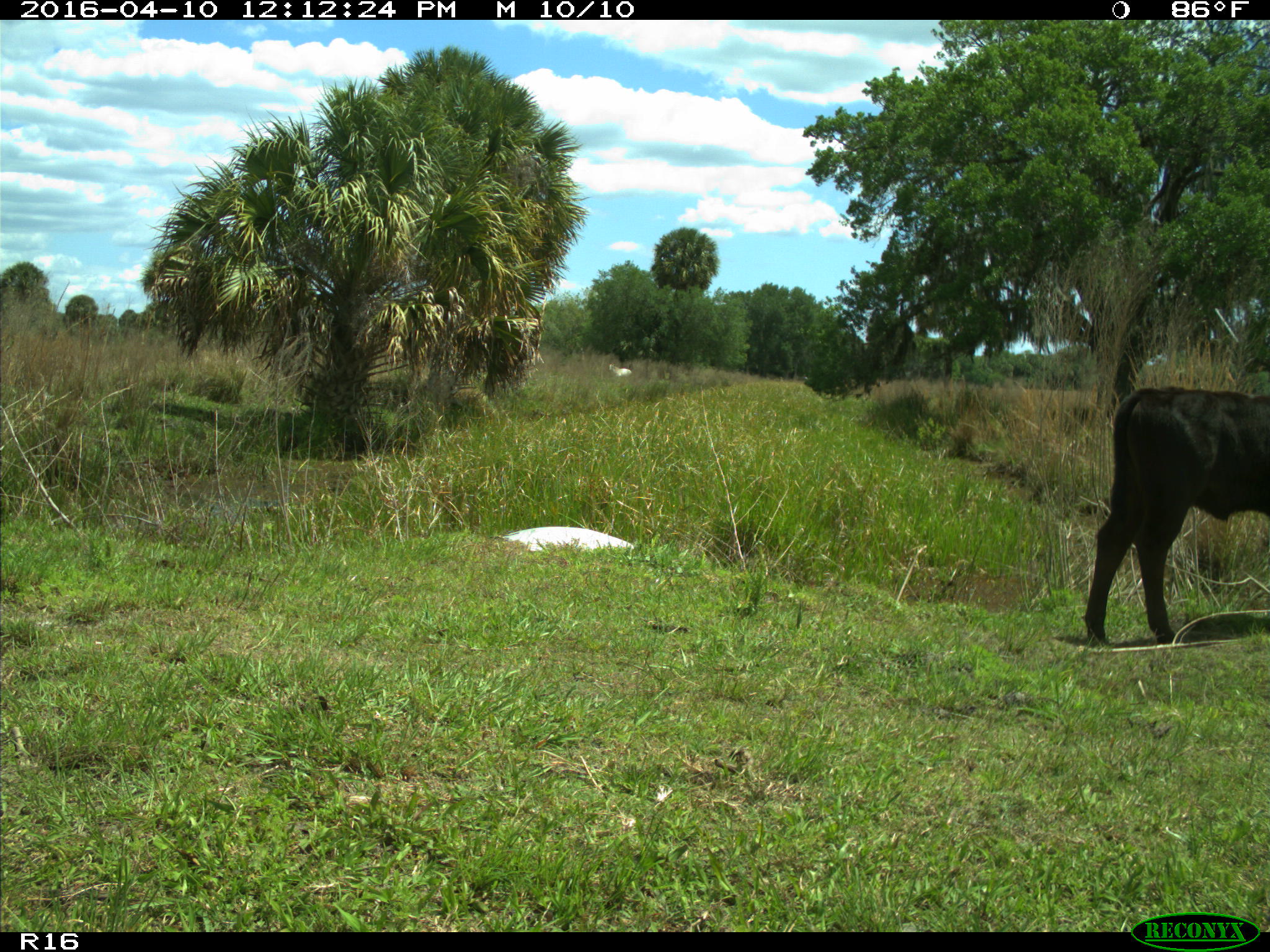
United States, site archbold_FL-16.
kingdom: Animalia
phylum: Chordata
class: Mammalia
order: Artiodactyla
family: Bovidae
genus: Bos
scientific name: Bos taurus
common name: domestic cow